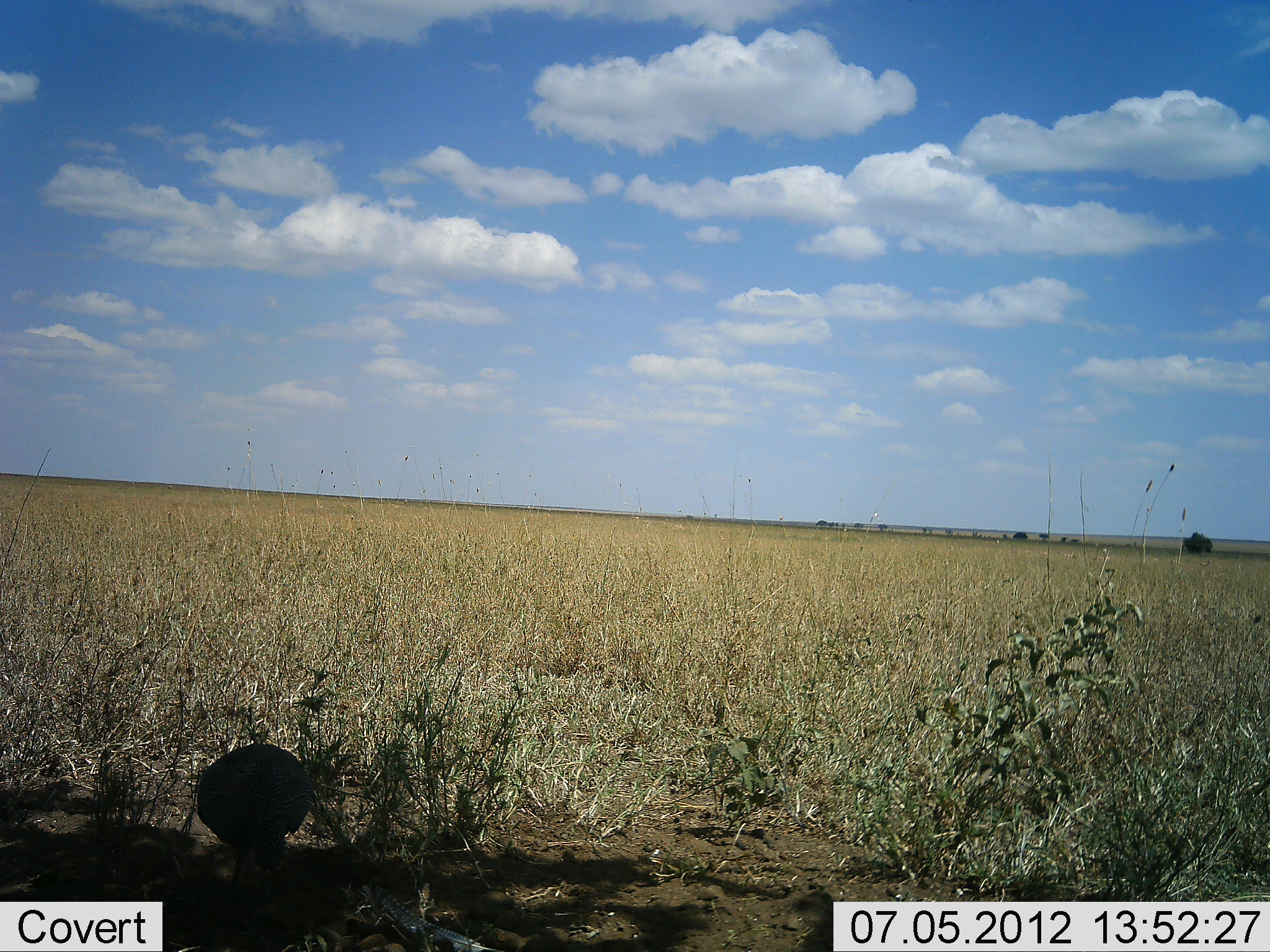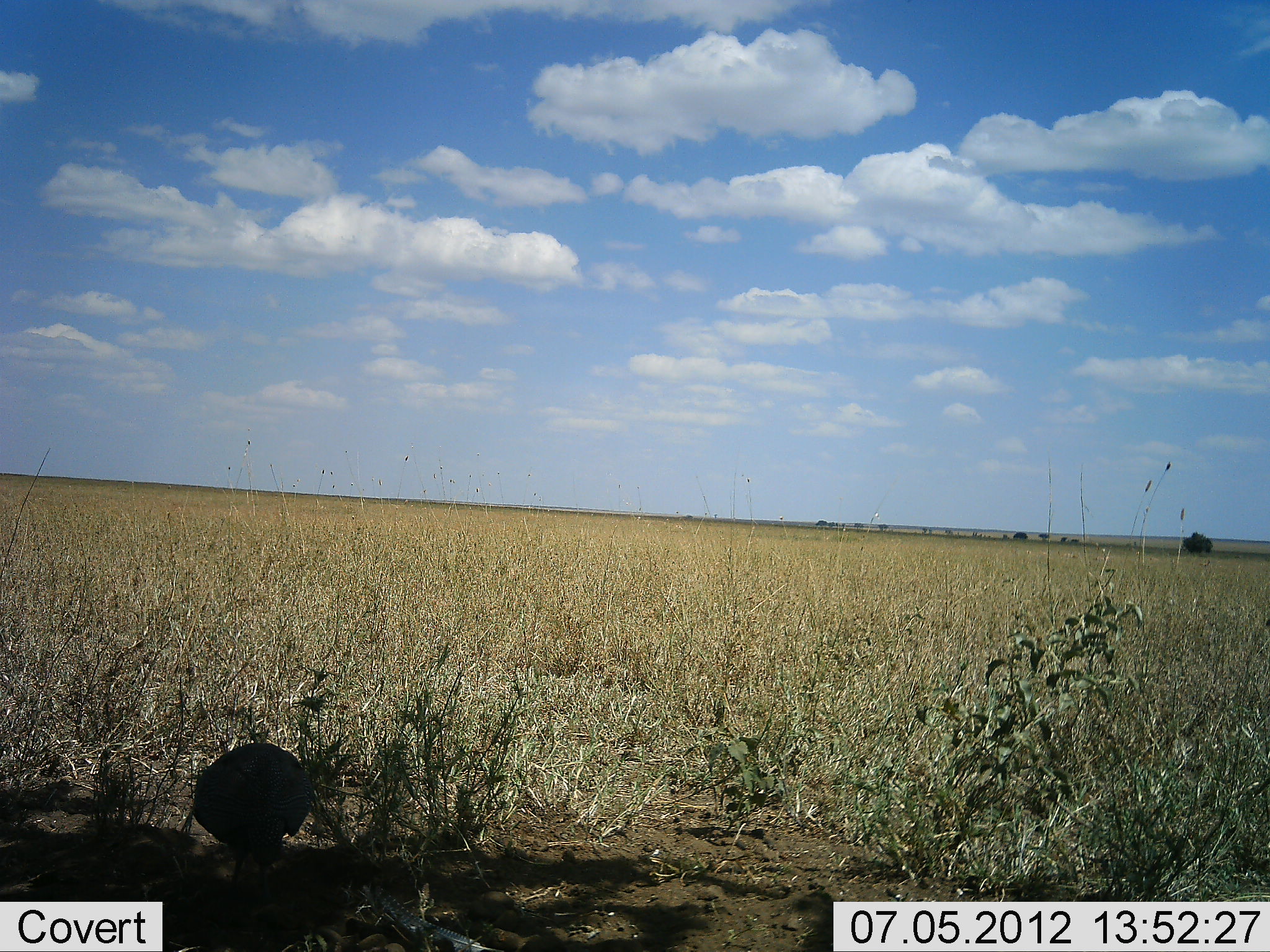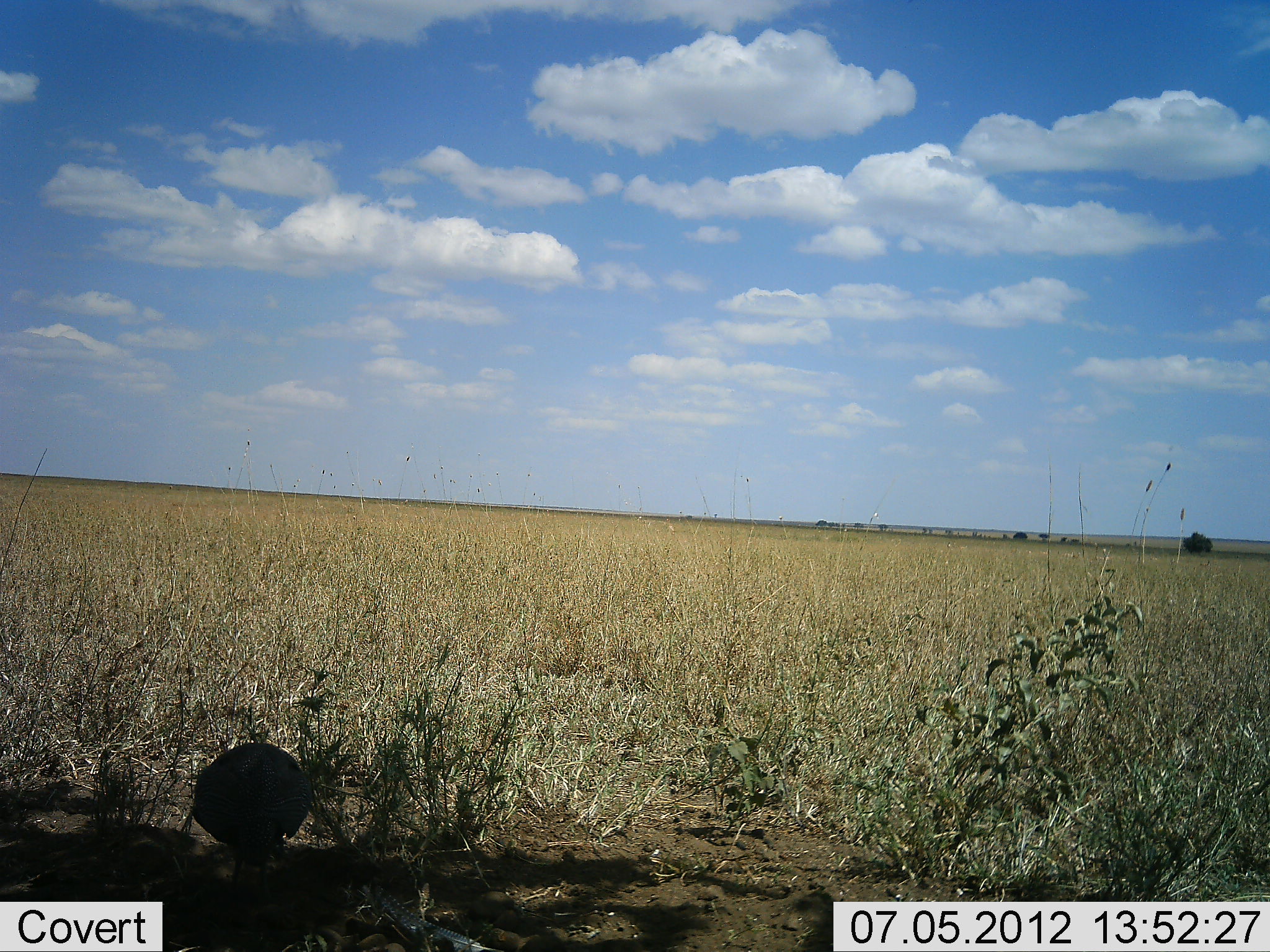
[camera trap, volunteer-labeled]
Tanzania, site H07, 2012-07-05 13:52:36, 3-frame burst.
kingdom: Animalia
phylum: Chordata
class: Aves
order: Galliformes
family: Numididae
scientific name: Numididae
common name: guinea fowl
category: guineafowl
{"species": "guineafowl (guinea fowl) (Numididae)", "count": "1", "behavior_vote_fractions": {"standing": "30%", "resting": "0%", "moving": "0%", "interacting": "0%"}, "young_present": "0%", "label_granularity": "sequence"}